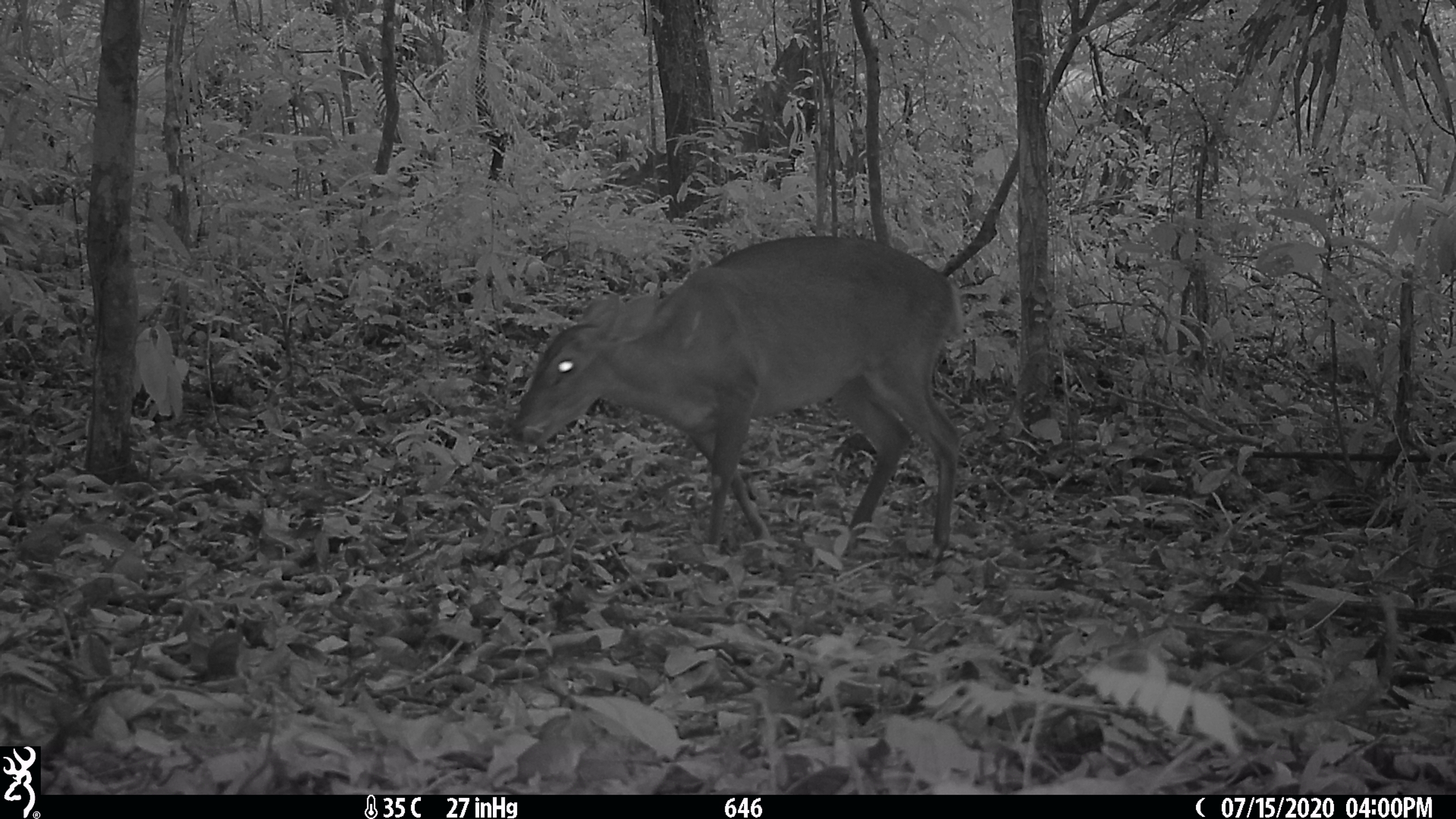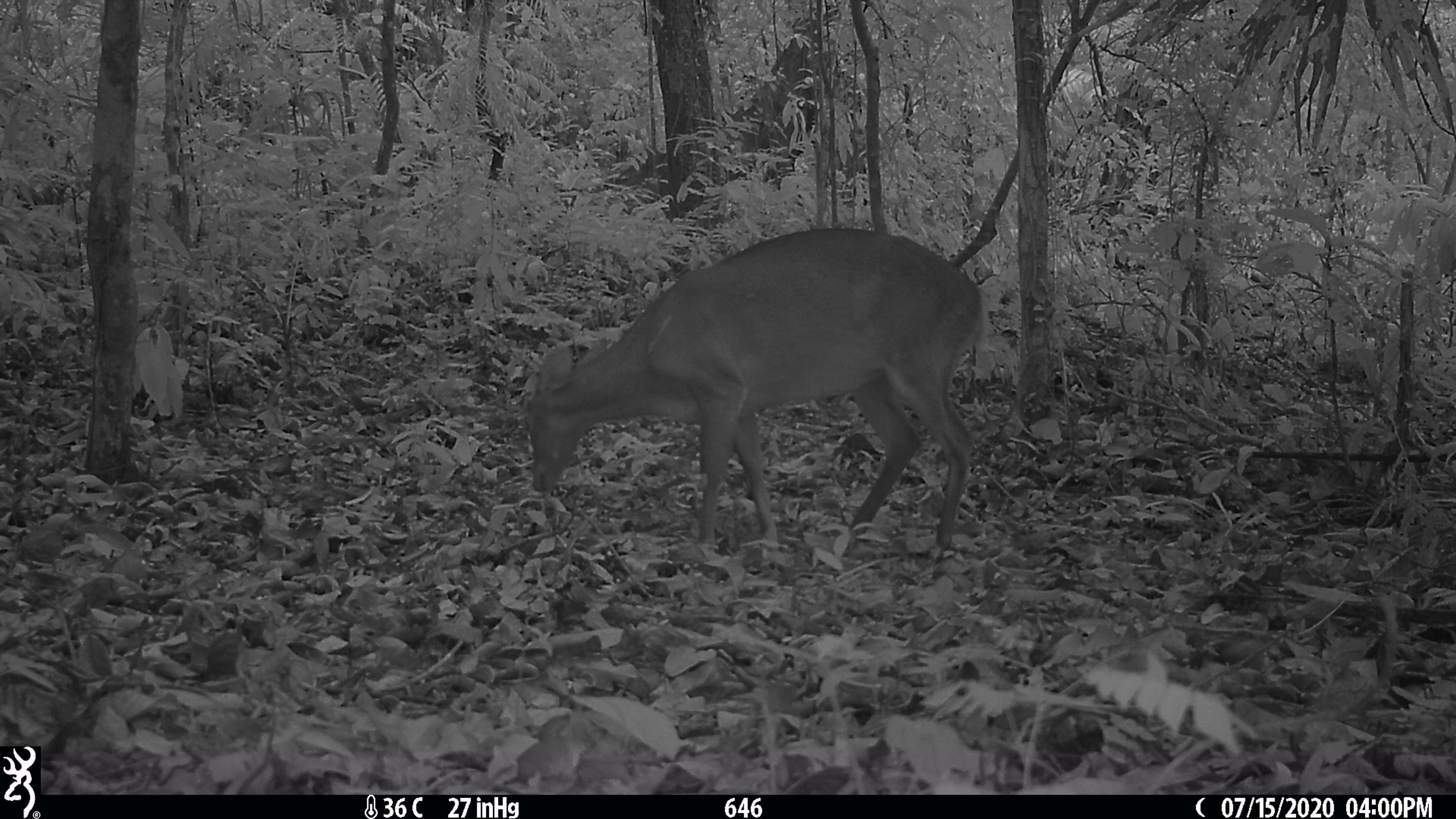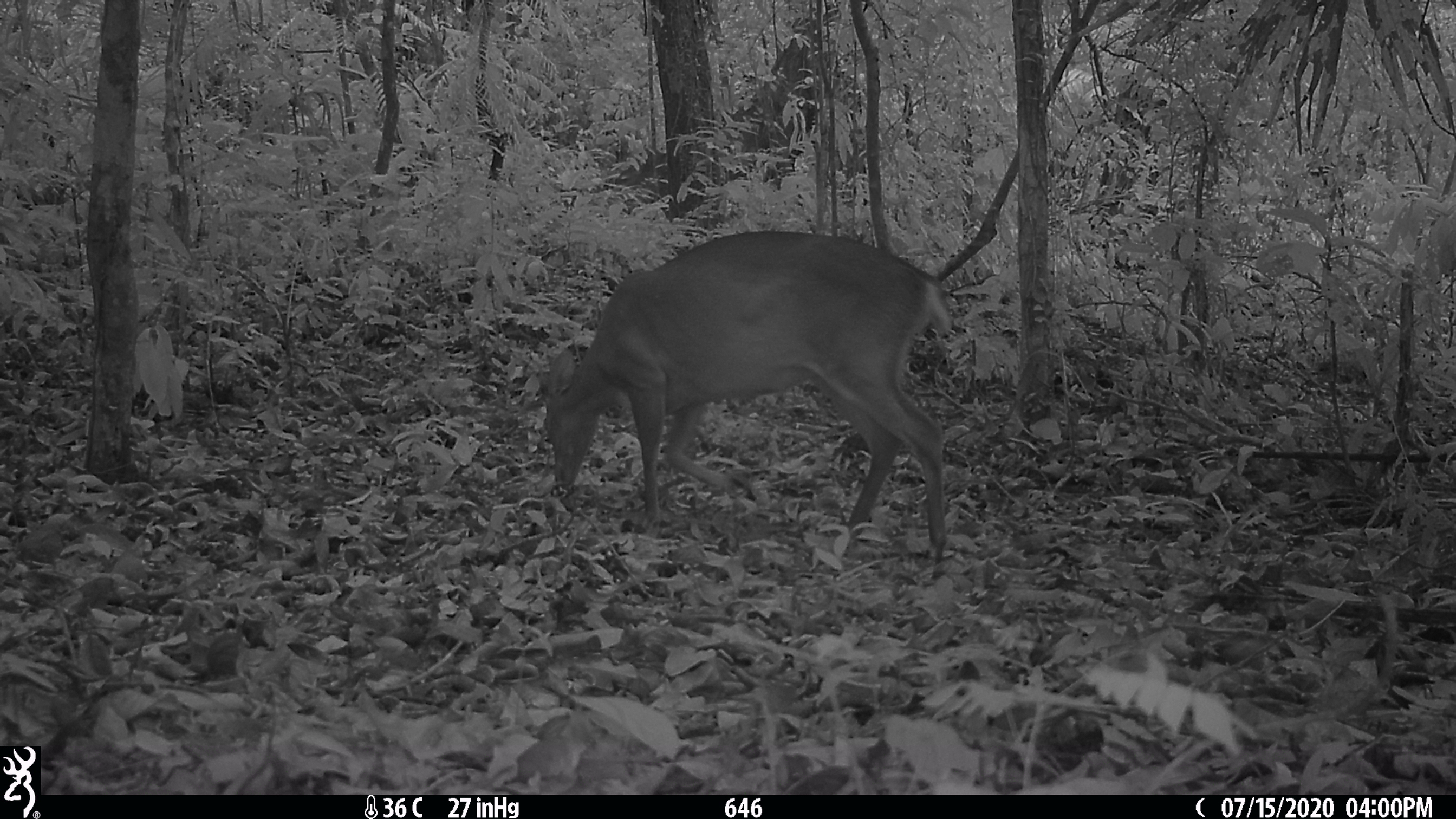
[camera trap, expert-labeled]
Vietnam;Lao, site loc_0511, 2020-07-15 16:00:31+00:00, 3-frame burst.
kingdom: Animalia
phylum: Chordata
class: Mammalia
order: Artiodactyla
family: Cervidae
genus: Muntiacus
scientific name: Muntiacus vuquangensis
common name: large-antlered muntjac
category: large antlered muntjac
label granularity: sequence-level